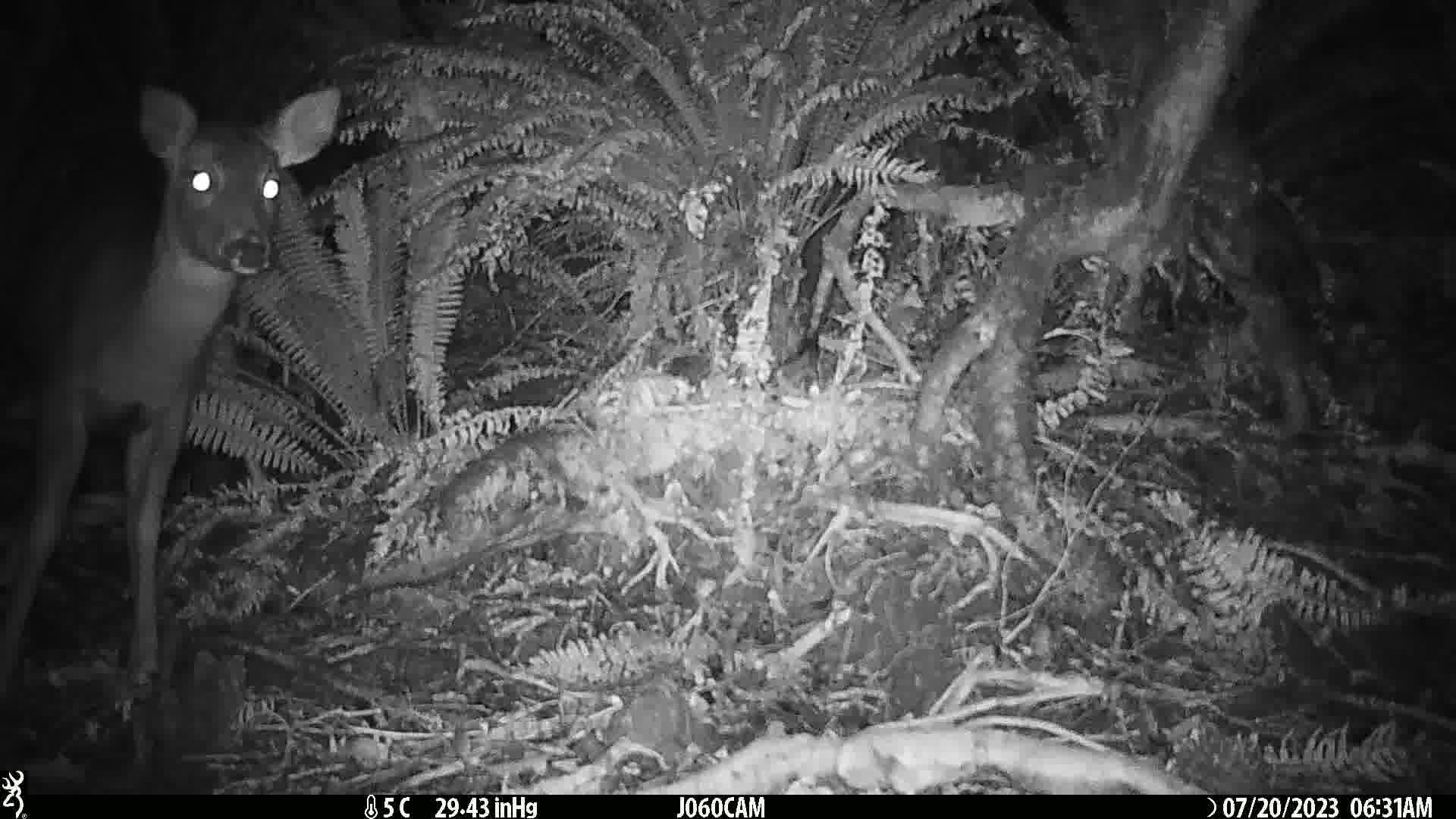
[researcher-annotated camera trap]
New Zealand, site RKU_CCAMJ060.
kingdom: Animalia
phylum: Chordata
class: Mammalia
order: Artiodactyla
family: Cervidae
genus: Odocoileus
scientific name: Odocoileus virginianus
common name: white-tailed deer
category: white tailed deer